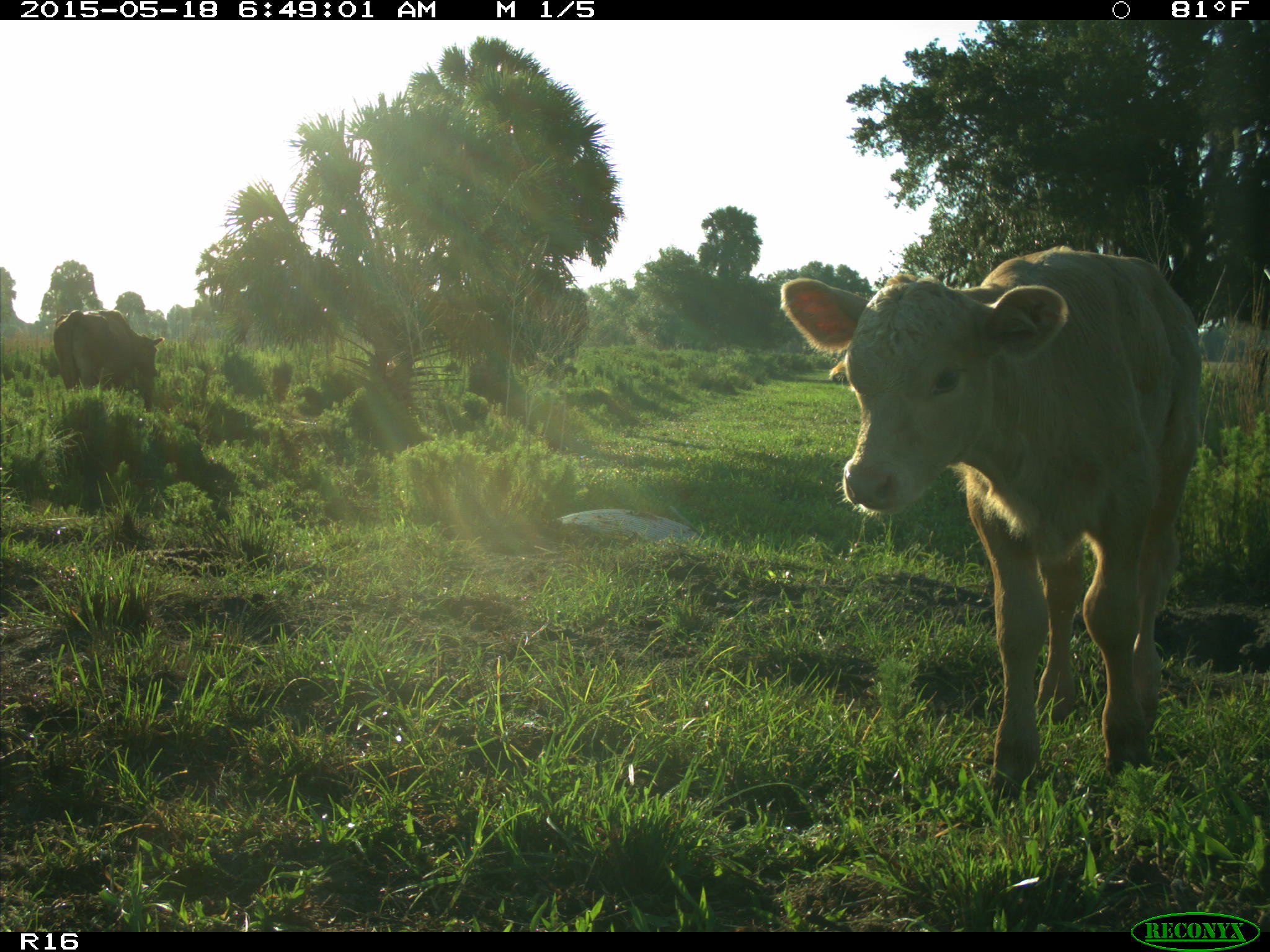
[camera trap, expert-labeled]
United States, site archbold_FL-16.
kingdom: Animalia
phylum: Chordata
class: Mammalia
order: Artiodactyla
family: Bovidae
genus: Bos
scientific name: Bos taurus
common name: domestic cow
Bos taurus (domestic cow).